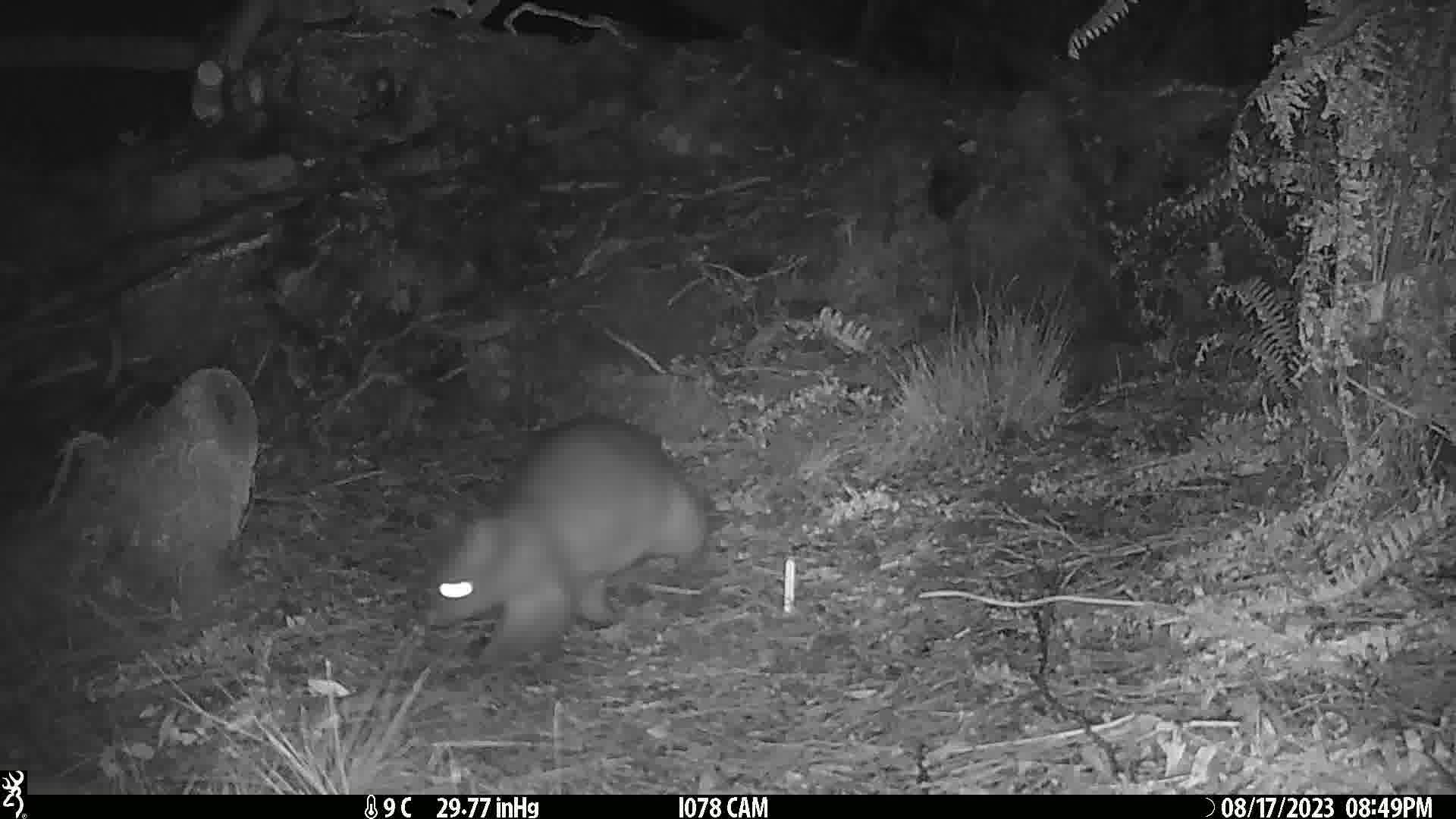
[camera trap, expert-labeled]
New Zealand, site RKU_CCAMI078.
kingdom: Animalia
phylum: Chordata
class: Mammalia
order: Diprotodontia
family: Phalangeridae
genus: Trichosurus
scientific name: Trichosurus vulpecula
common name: common brushtail possum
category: possum